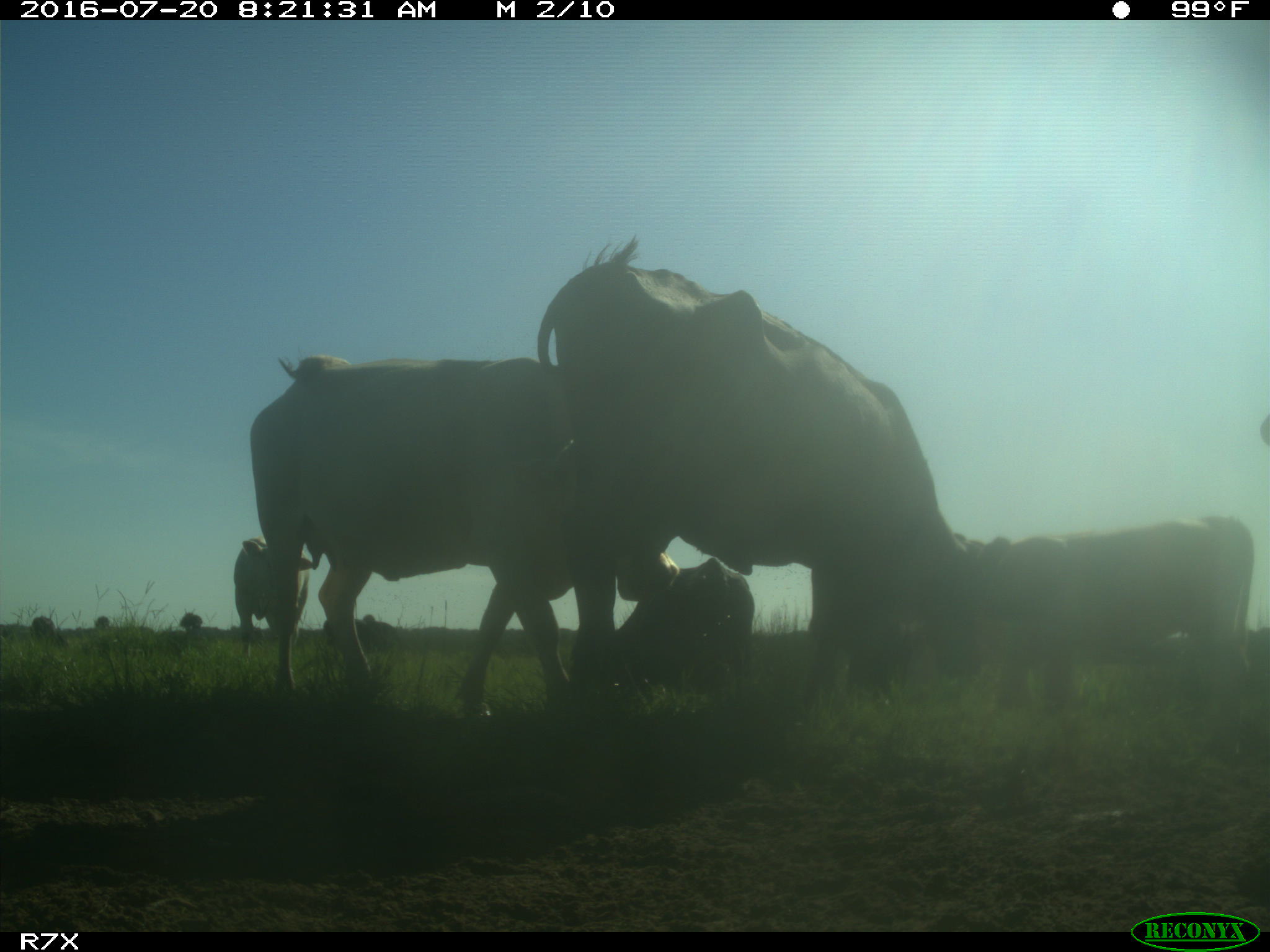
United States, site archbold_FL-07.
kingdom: Animalia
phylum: Chordata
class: Mammalia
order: Artiodactyla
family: Bovidae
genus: Bos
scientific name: Bos taurus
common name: domestic cow